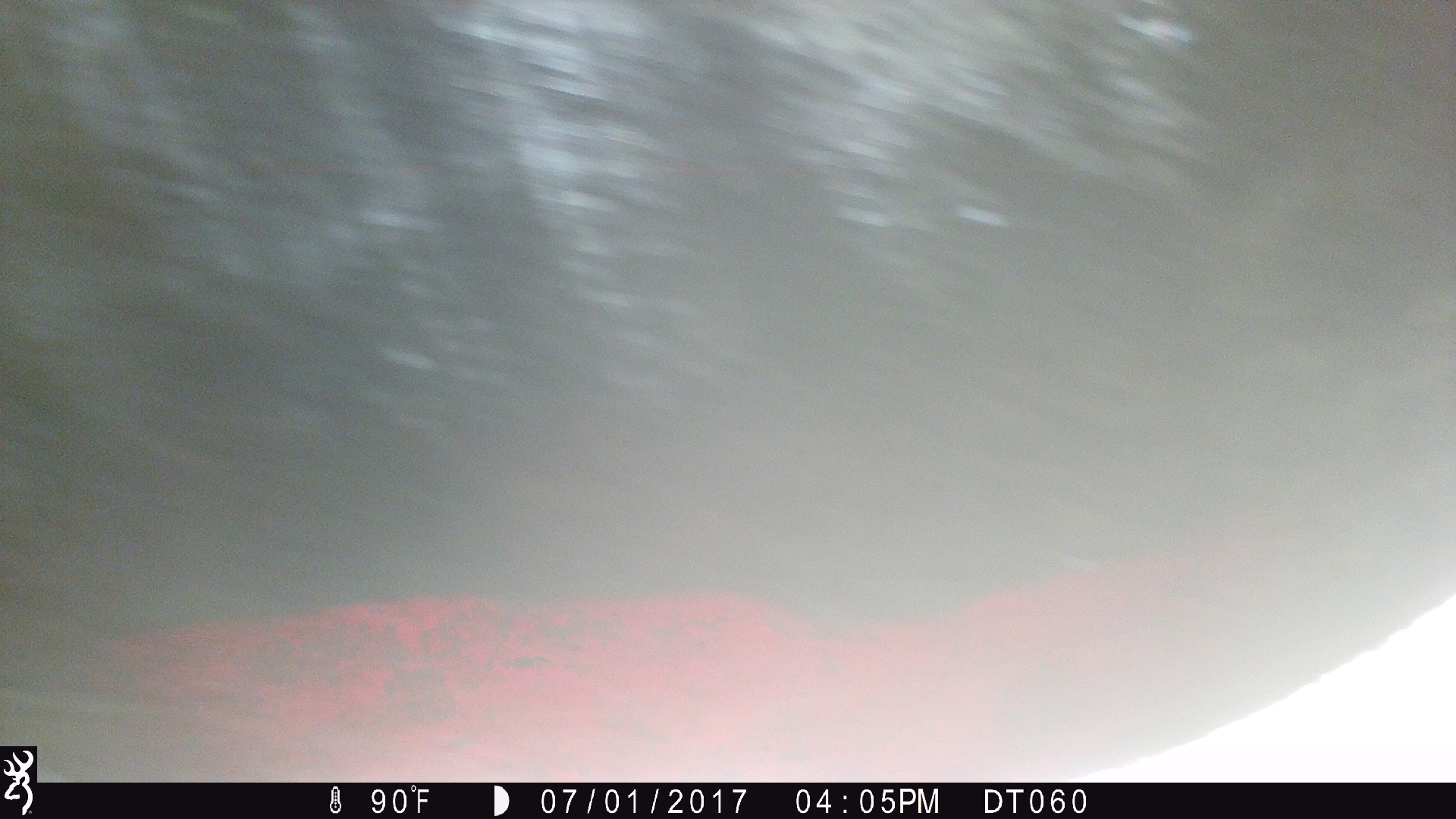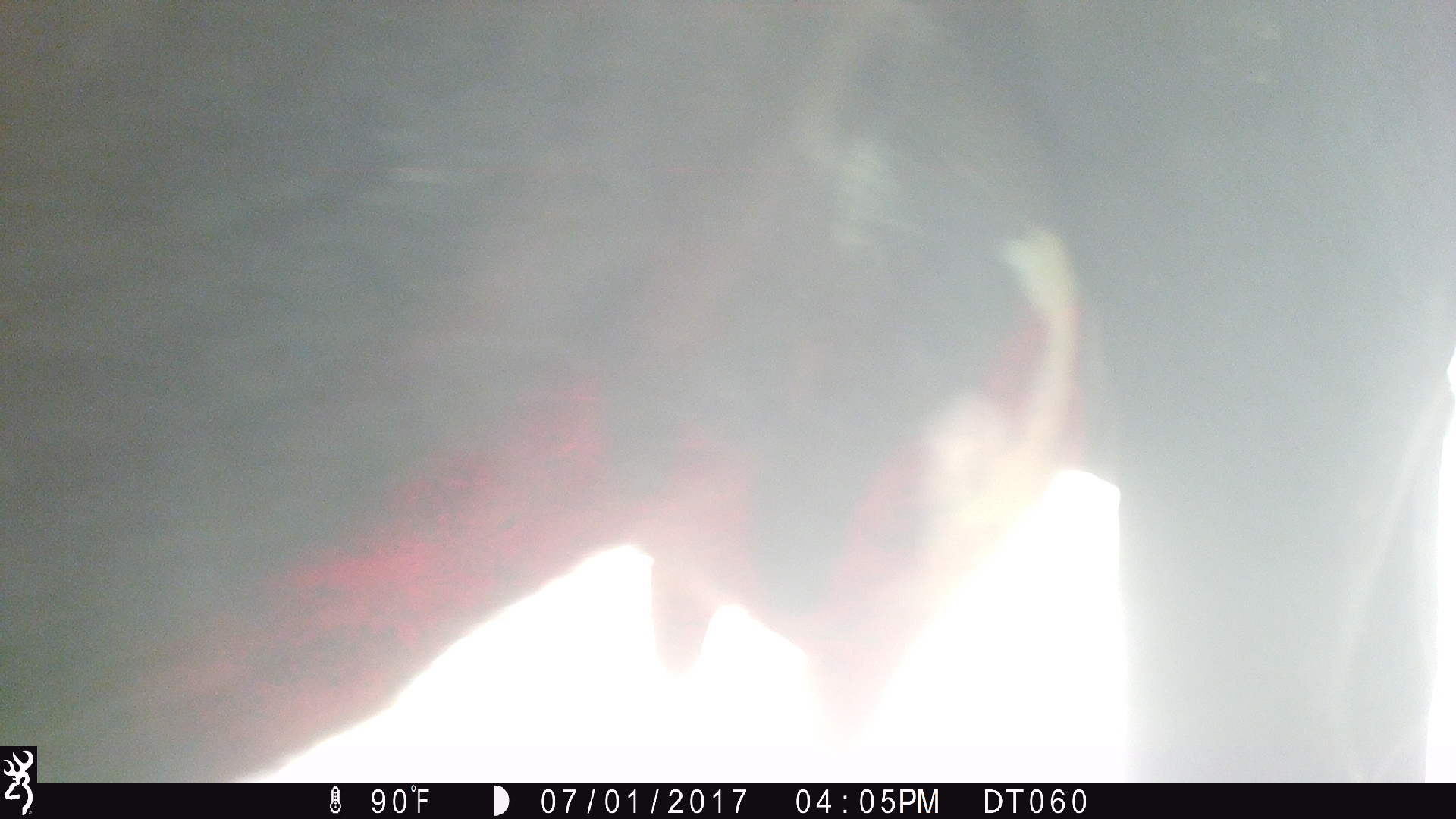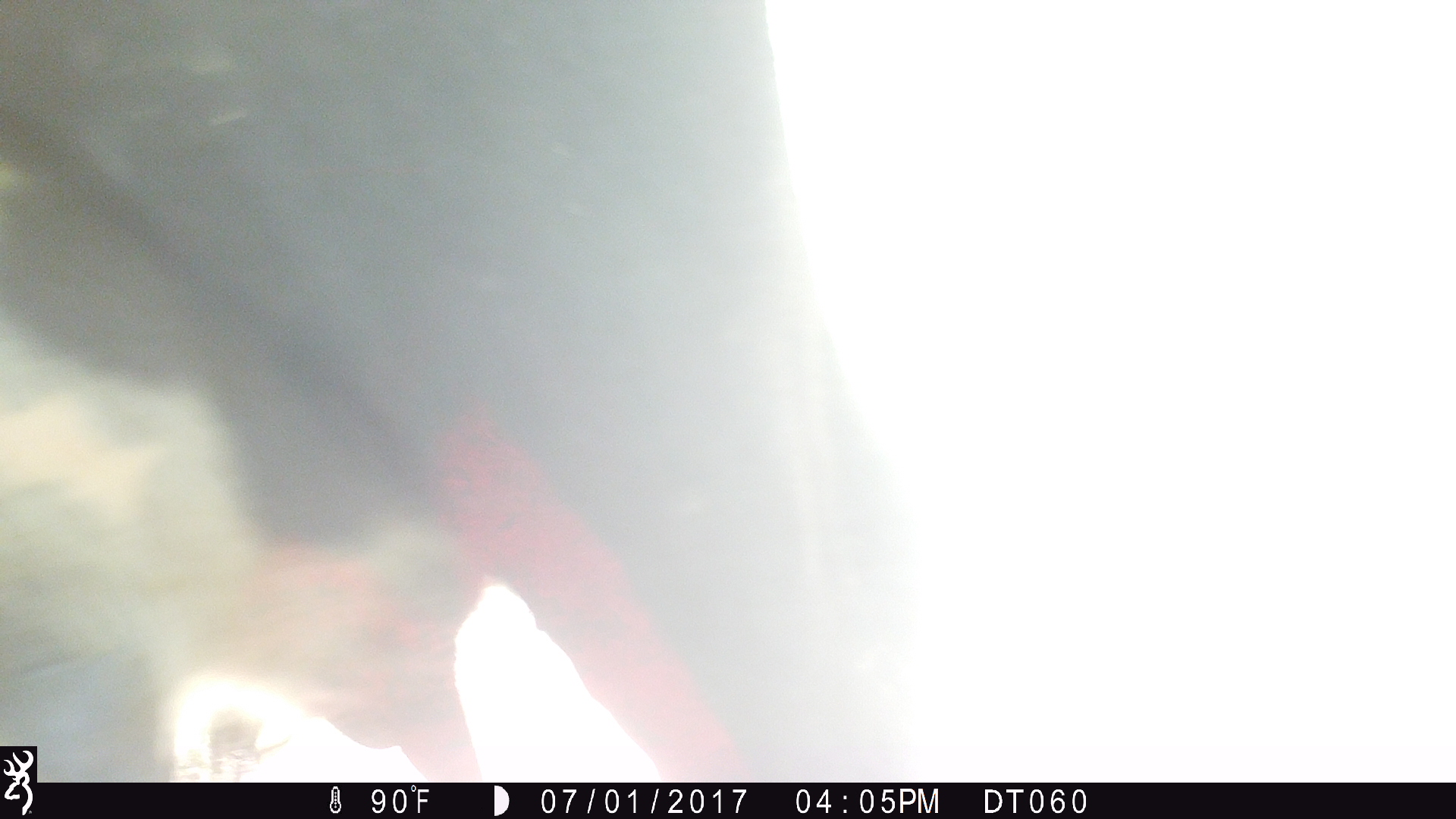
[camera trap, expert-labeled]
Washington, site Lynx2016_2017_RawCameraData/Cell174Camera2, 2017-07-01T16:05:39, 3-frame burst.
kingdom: Animalia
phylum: Chordata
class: Mammalia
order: Artiodactyla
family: Bovidae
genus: Bos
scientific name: Bos taurus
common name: domestic cattle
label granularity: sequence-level